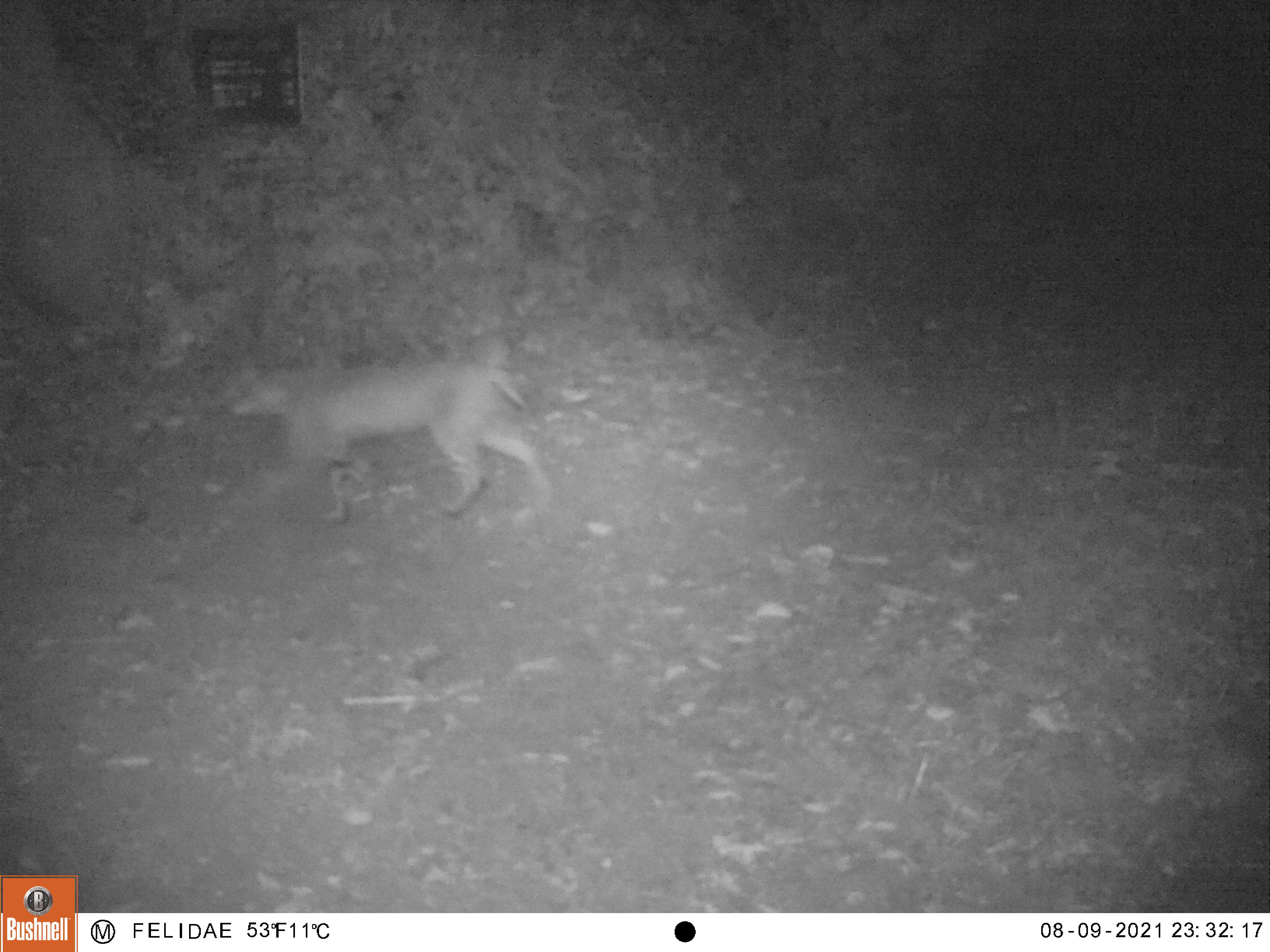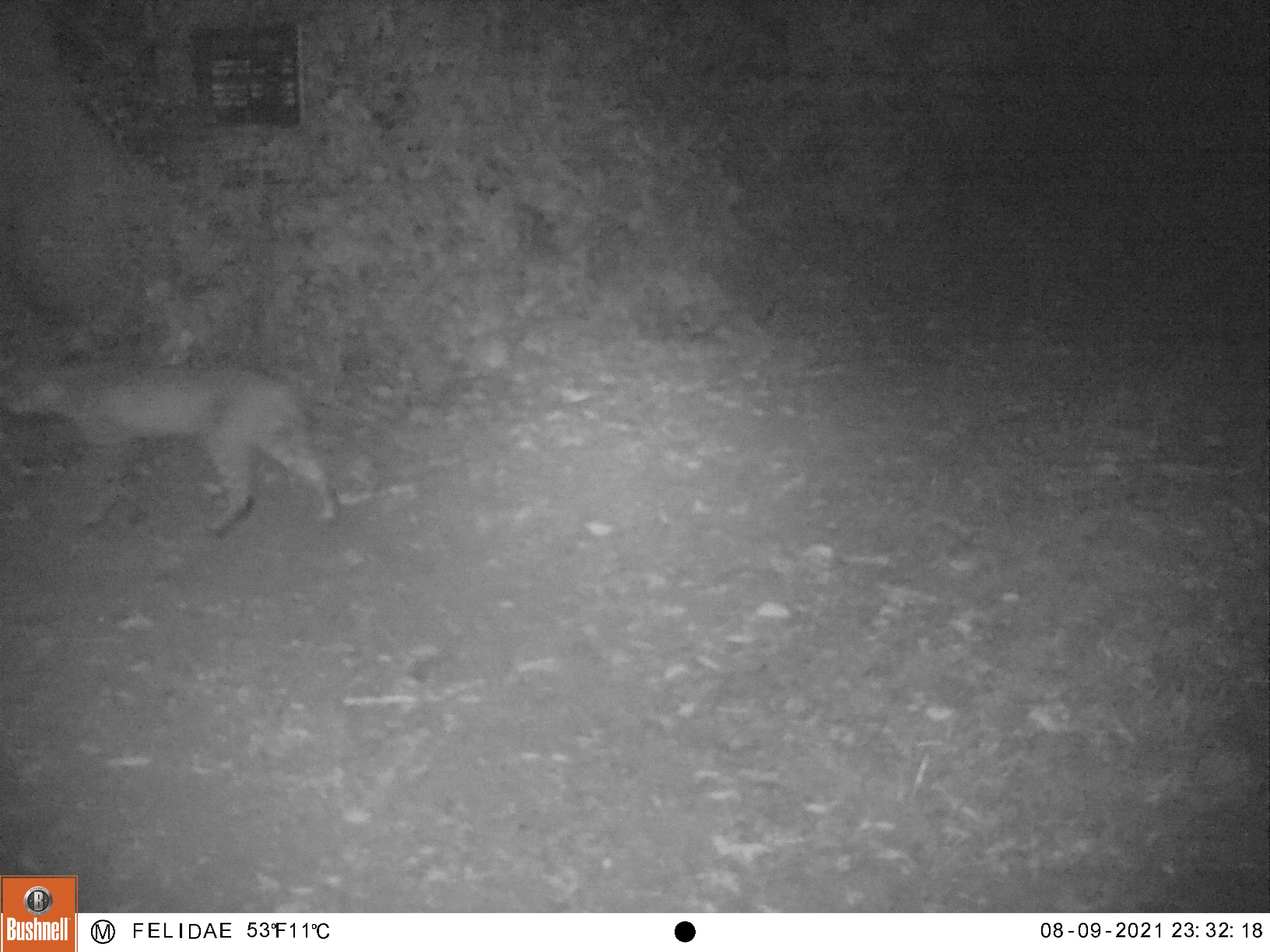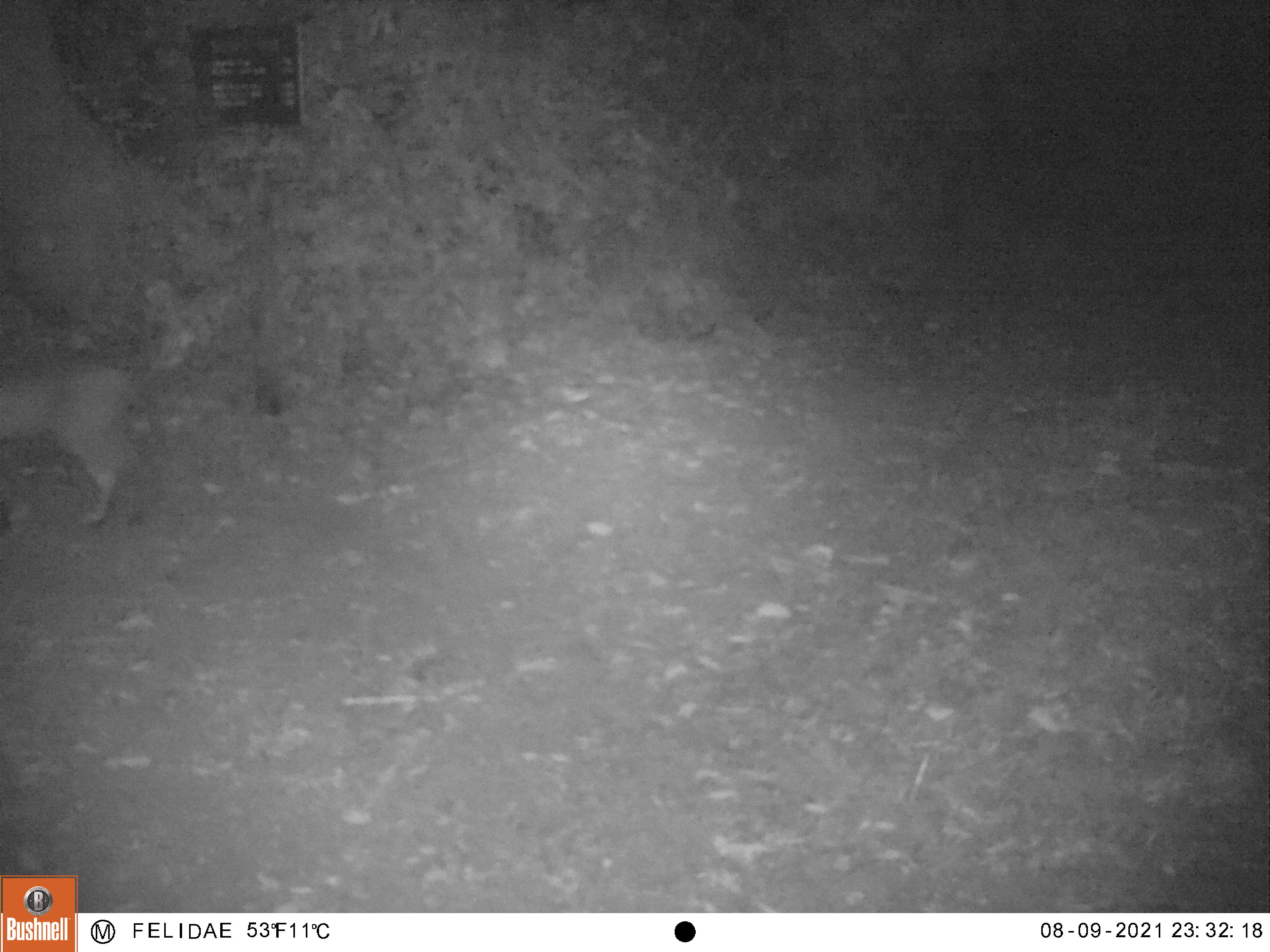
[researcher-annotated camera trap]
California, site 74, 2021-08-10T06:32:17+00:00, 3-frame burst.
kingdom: Animalia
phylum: Chordata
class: Mammalia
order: Carnivora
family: Felidae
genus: Lynx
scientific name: Lynx rufus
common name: bobcat